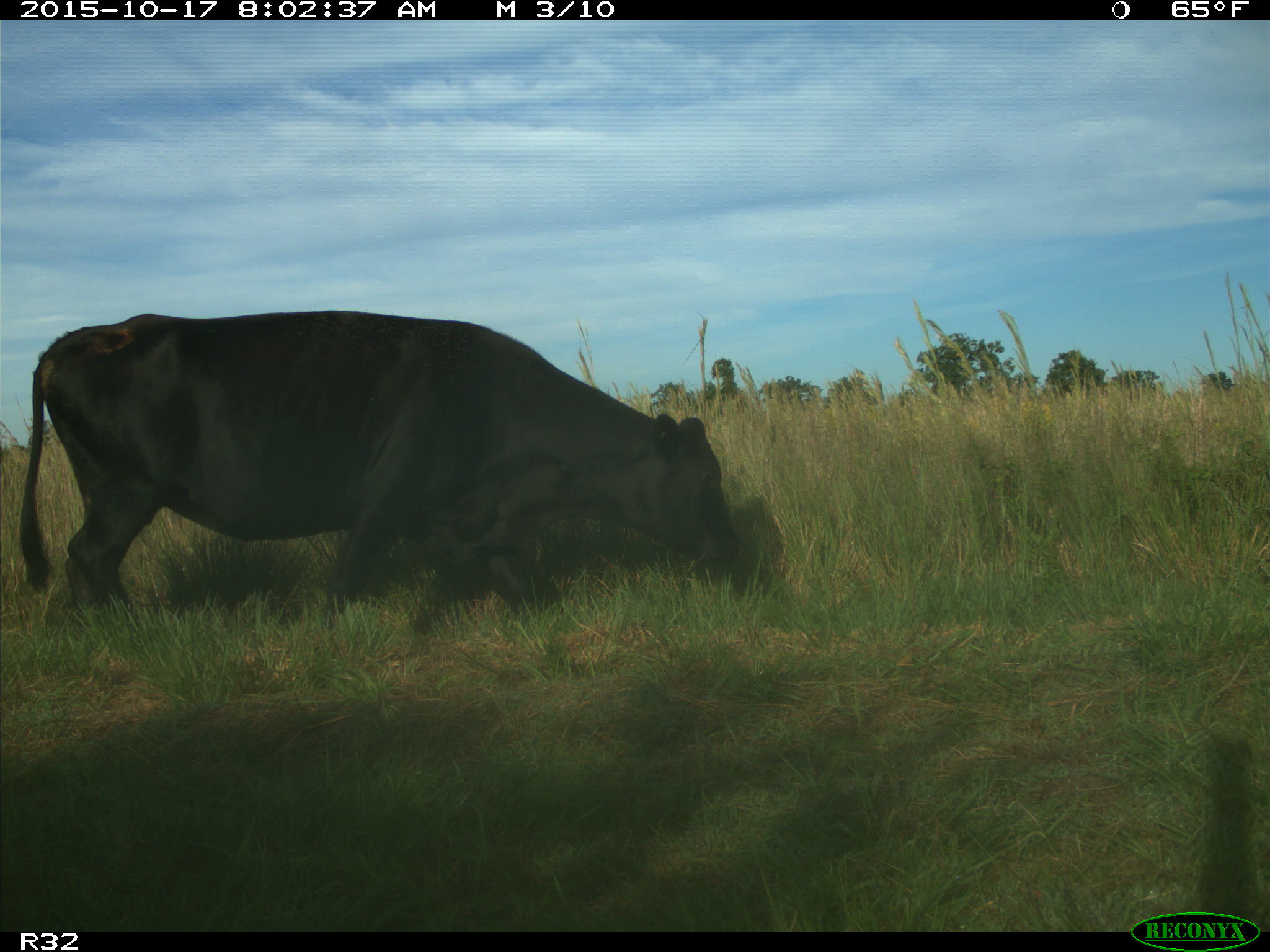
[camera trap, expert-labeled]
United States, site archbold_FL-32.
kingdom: Animalia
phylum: Chordata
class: Mammalia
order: Artiodactyla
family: Bovidae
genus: Bos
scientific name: Bos taurus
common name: domestic cow